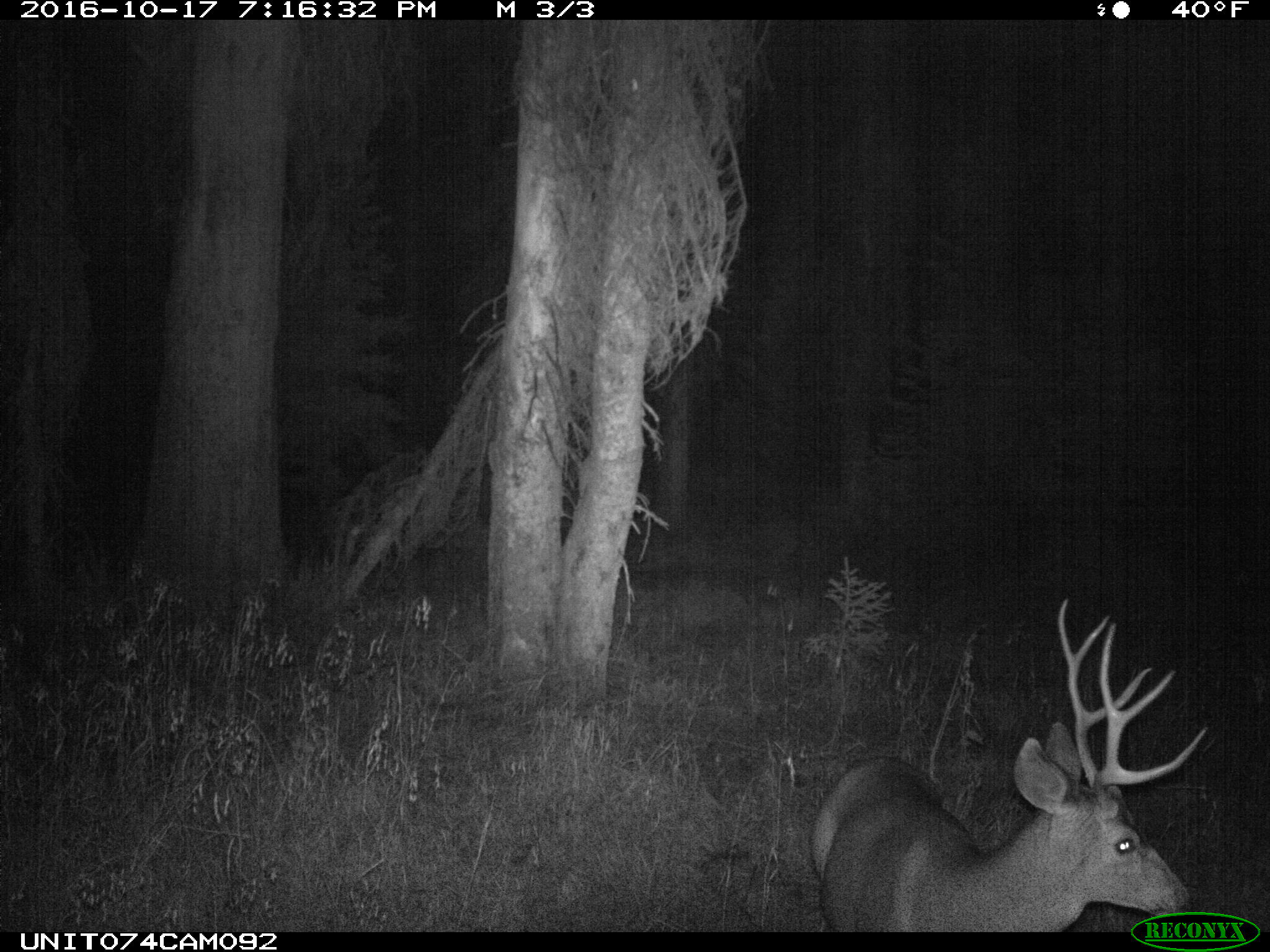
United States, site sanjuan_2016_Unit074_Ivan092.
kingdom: Animalia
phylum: Chordata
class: Mammalia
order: Artiodactyla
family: Cervidae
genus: Odocoileus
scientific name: Odocoileus hemionus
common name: mule deer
Odocoileus hemionus (mule deer).